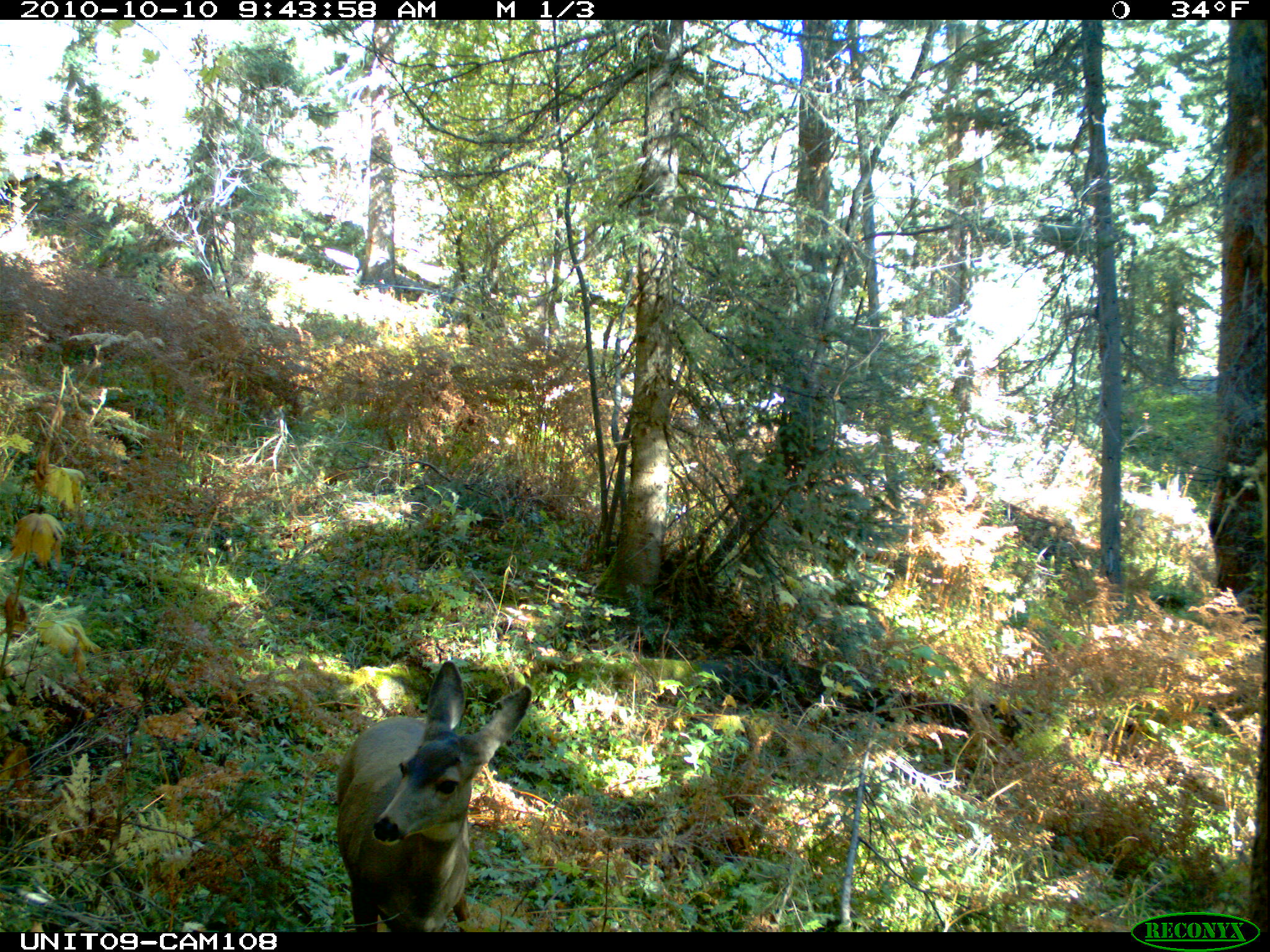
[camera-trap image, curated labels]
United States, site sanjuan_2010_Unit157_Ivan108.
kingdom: Animalia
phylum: Chordata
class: Mammalia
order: Artiodactyla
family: Cervidae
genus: Odocoileus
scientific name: Odocoileus hemionus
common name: mule deer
Odocoileus hemionus (mule deer).